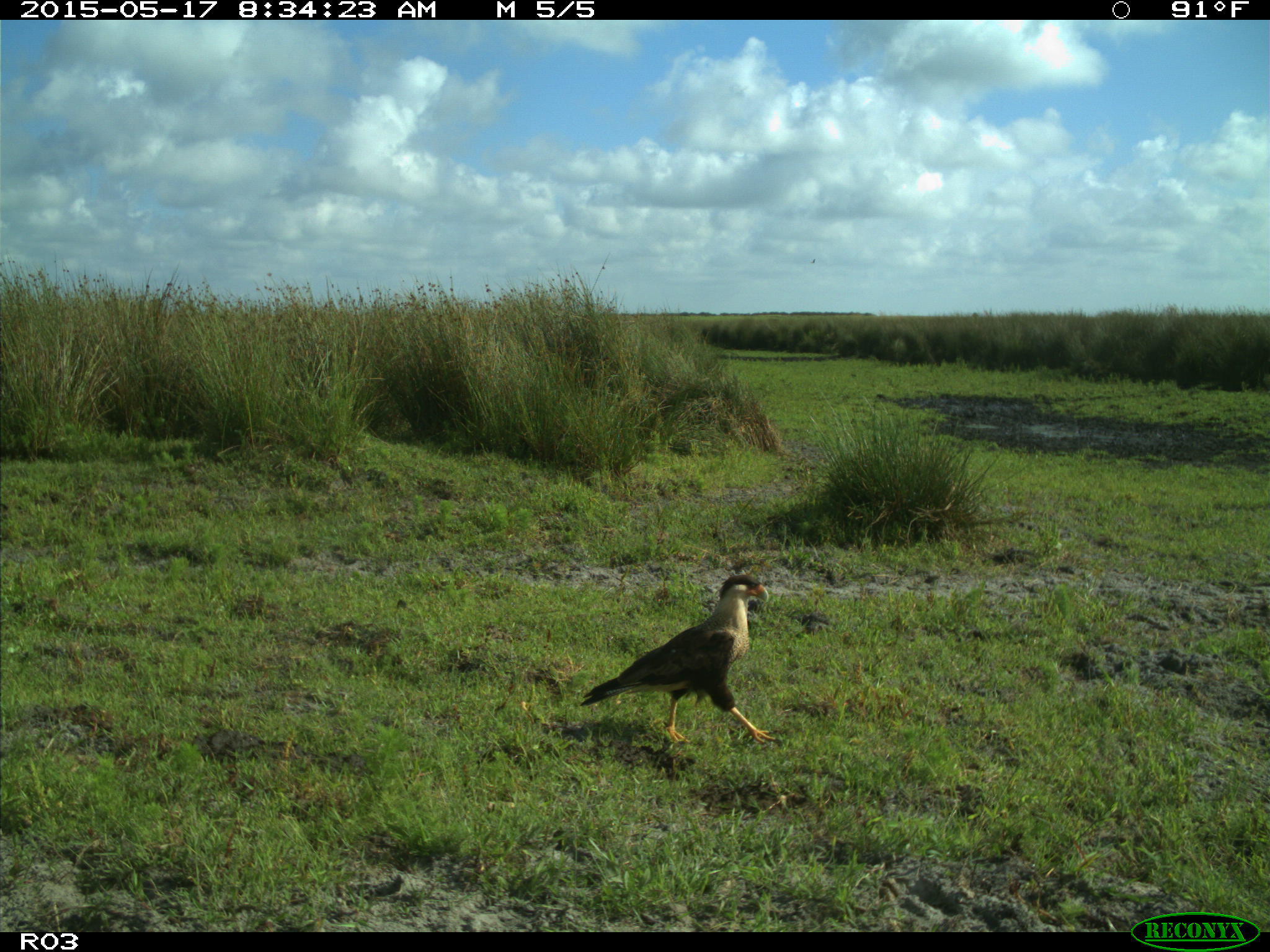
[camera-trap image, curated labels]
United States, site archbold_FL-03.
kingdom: Animalia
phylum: Chordata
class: Aves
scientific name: Aves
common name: birds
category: unidentified bird